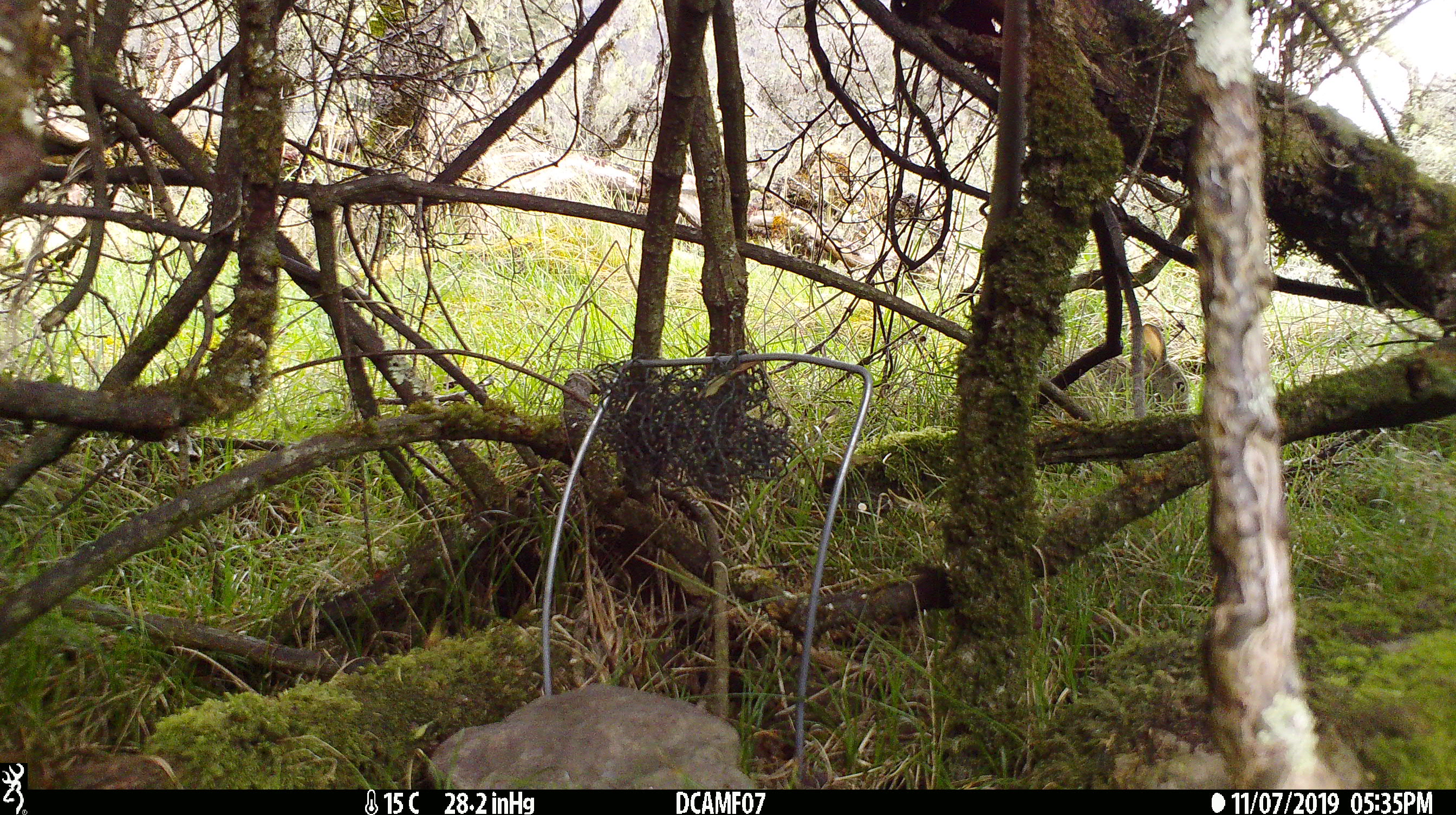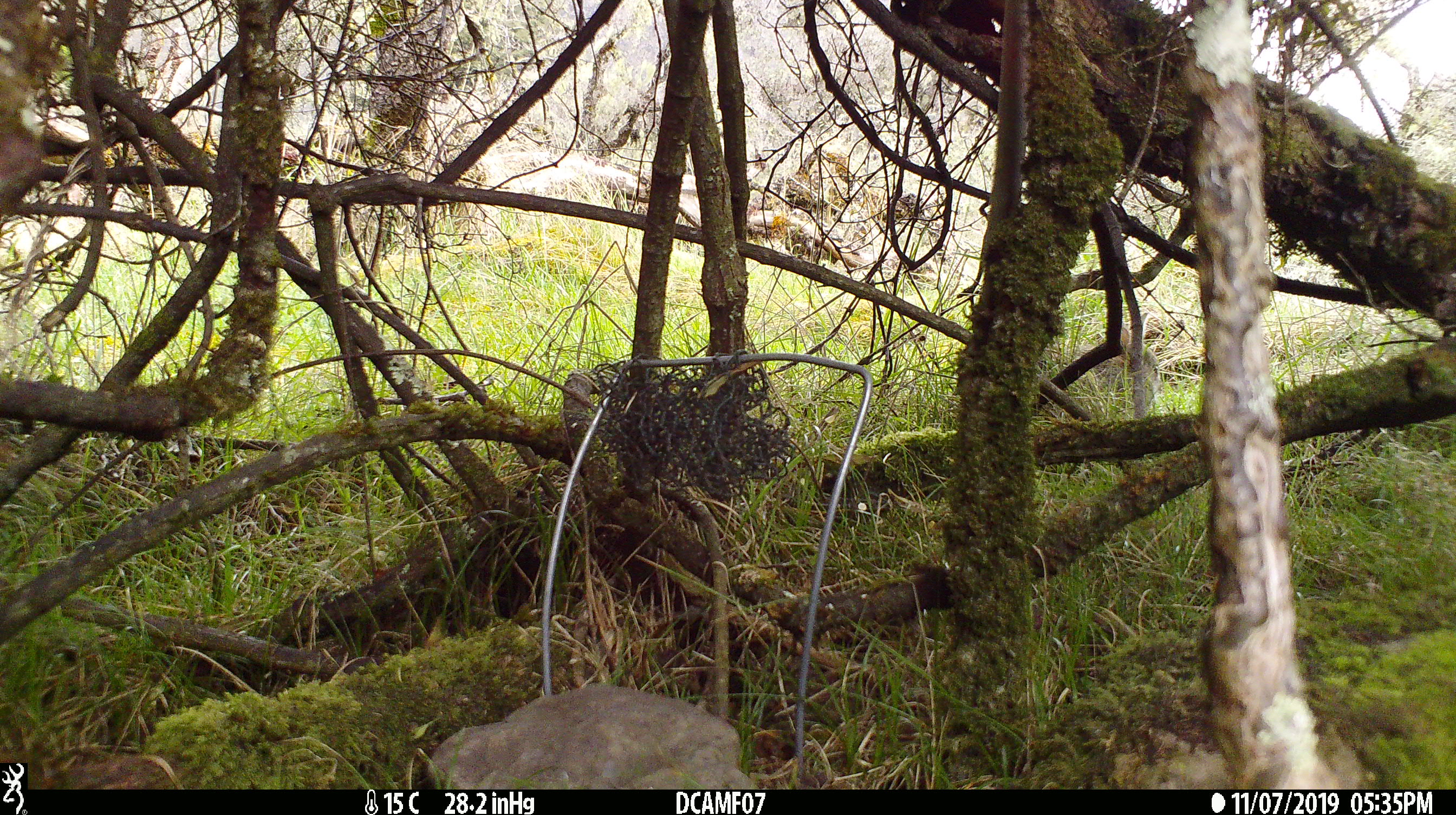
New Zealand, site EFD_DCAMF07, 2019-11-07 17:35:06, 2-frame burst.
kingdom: Animalia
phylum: Chordata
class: Mammalia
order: Lagomorpha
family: Leporidae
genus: Oryctolagus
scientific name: Oryctolagus cuniculus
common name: european rabbit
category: rabbit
Rabbit (european rabbit) (Oryctolagus cuniculus).